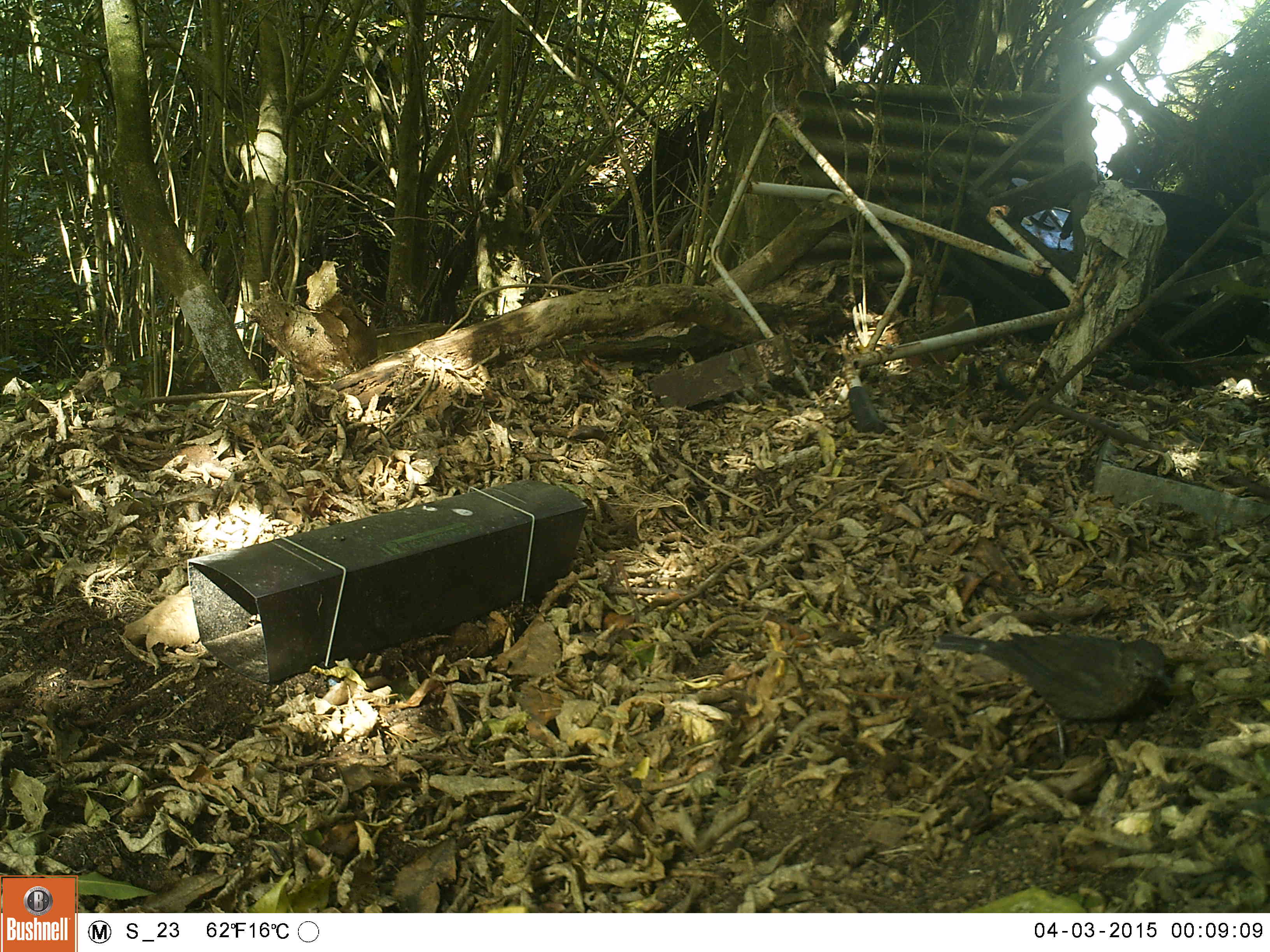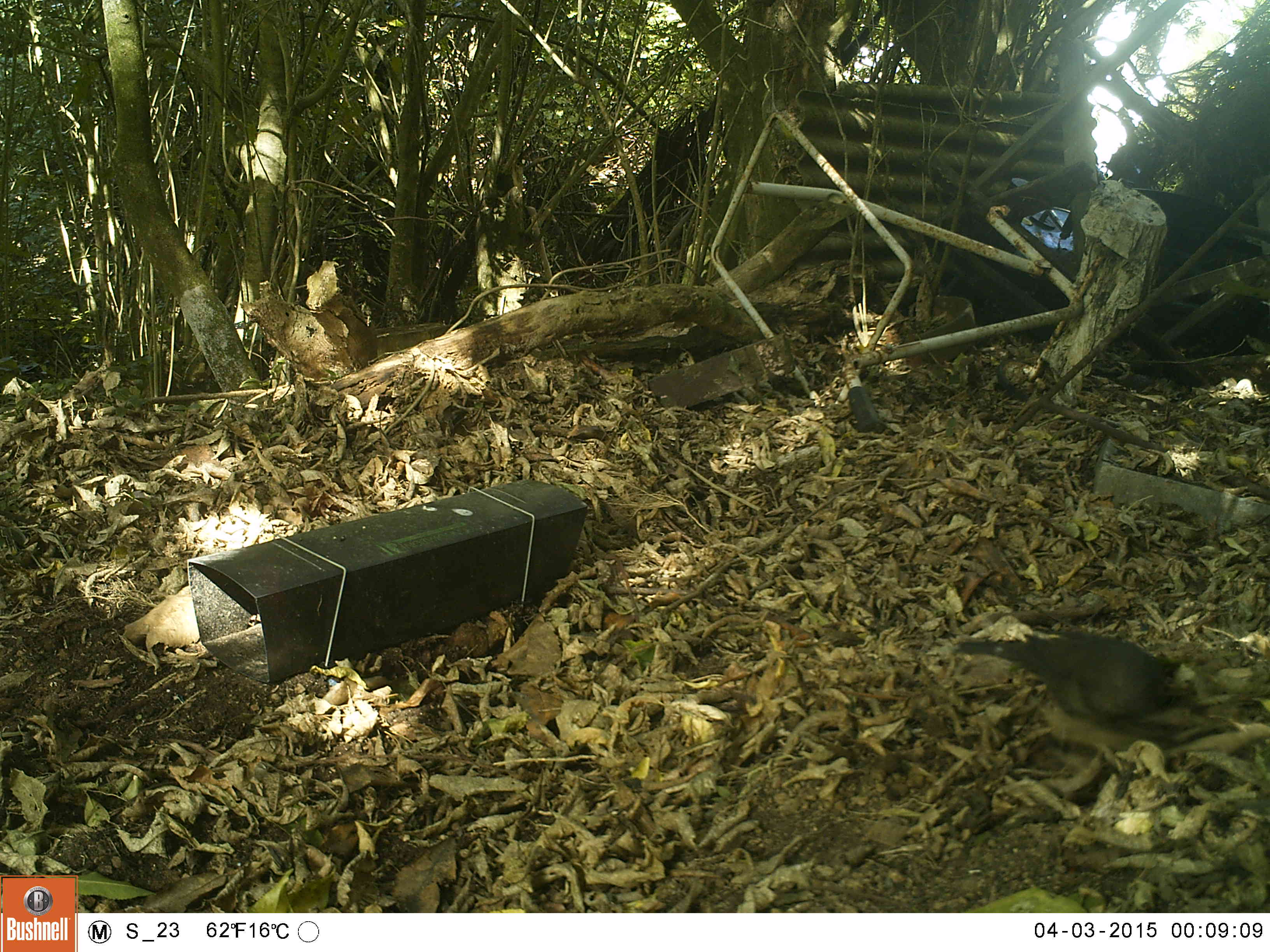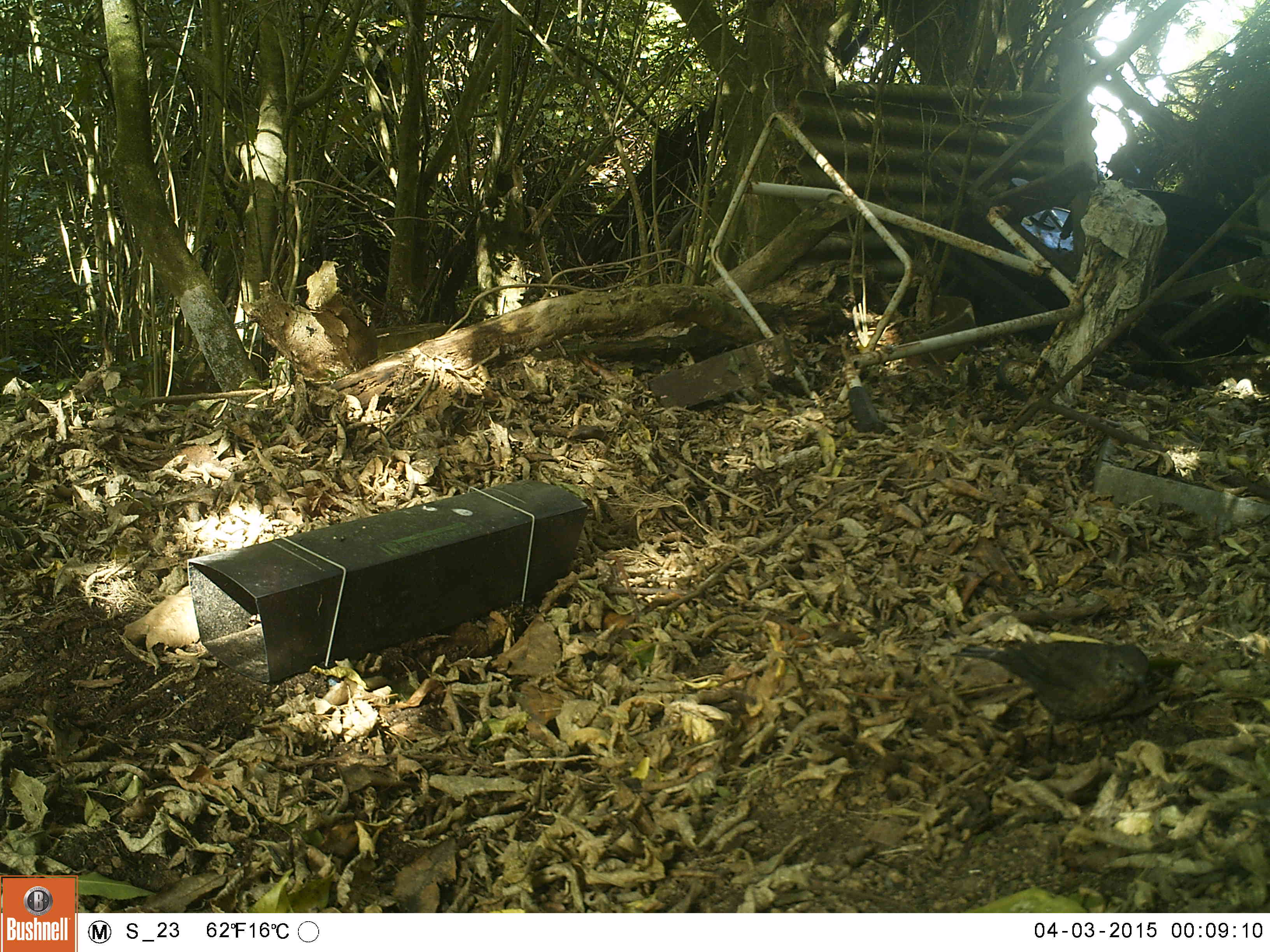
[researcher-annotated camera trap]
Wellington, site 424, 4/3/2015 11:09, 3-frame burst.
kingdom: Animalia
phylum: Chordata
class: Aves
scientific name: Aves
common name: bird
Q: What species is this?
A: Bird (Aves).